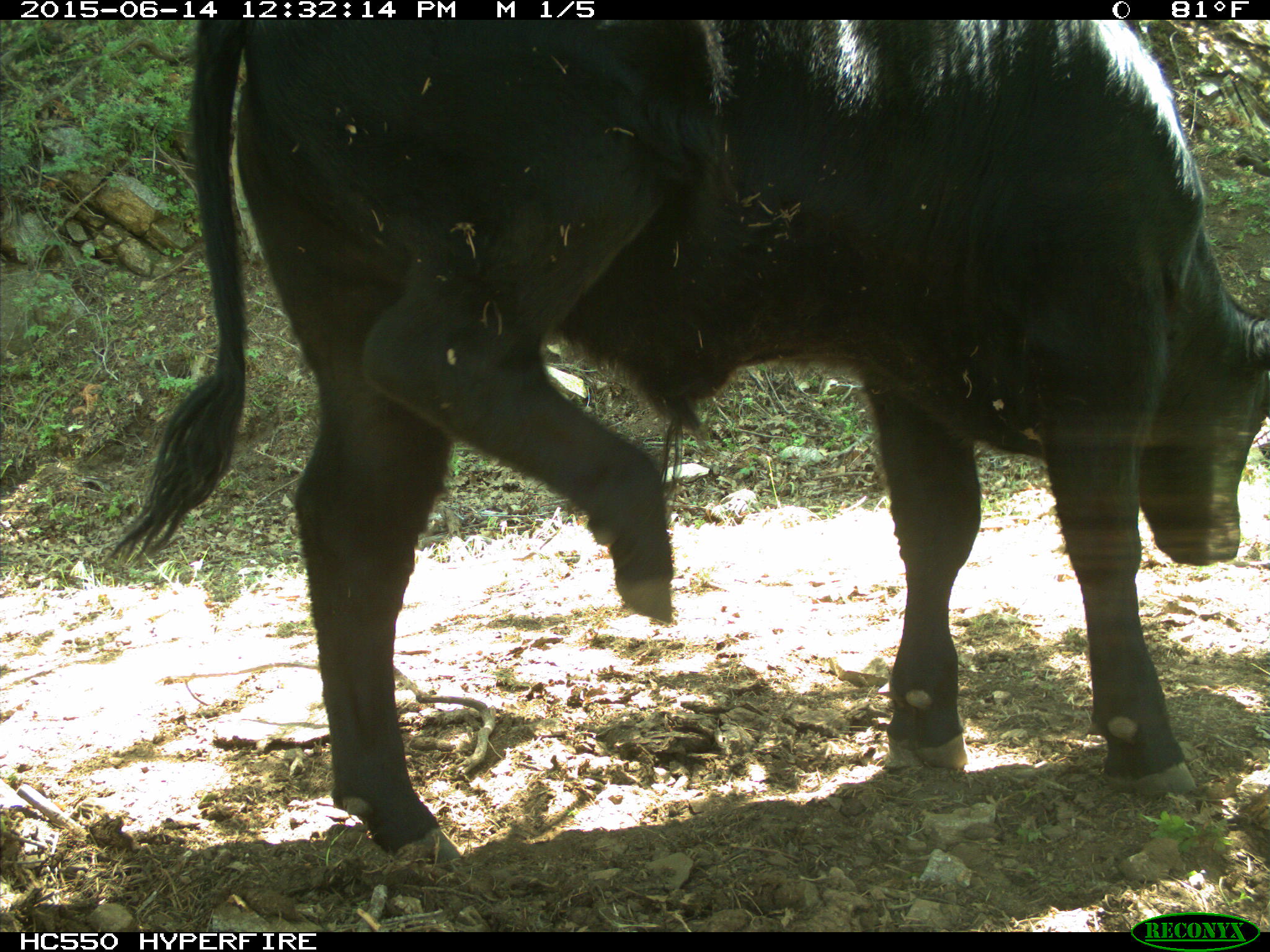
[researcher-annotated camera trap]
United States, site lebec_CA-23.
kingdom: Animalia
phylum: Chordata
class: Mammalia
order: Artiodactyla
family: Bovidae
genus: Bos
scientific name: Bos taurus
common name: domestic cow